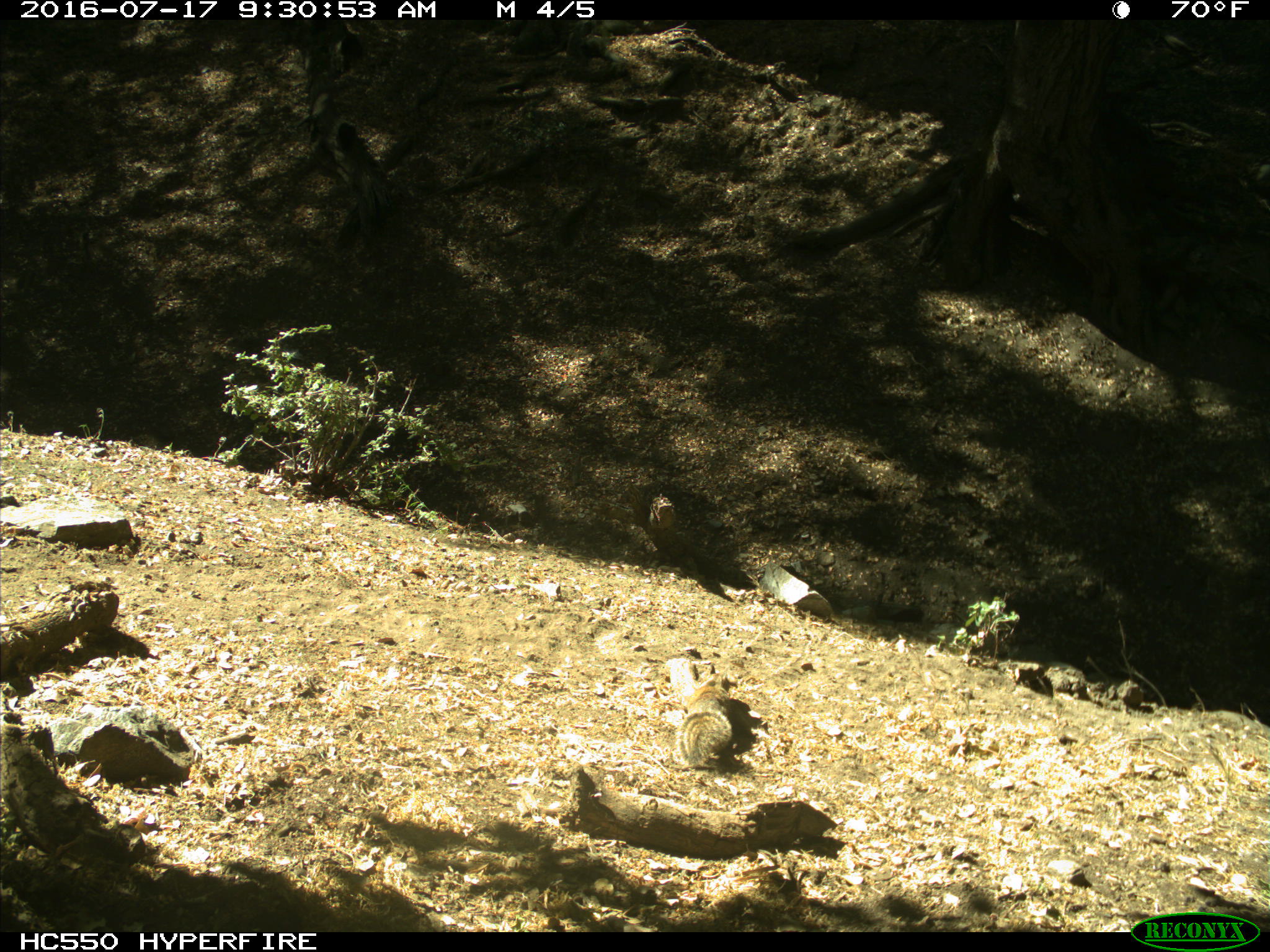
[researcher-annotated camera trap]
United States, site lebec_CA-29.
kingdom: Animalia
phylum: Chordata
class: Mammalia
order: Rodentia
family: Sciuridae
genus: Otospermophilus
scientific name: Otospermophilus beecheyi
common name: california ground squirrel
Otospermophilus beecheyi (california ground squirrel).